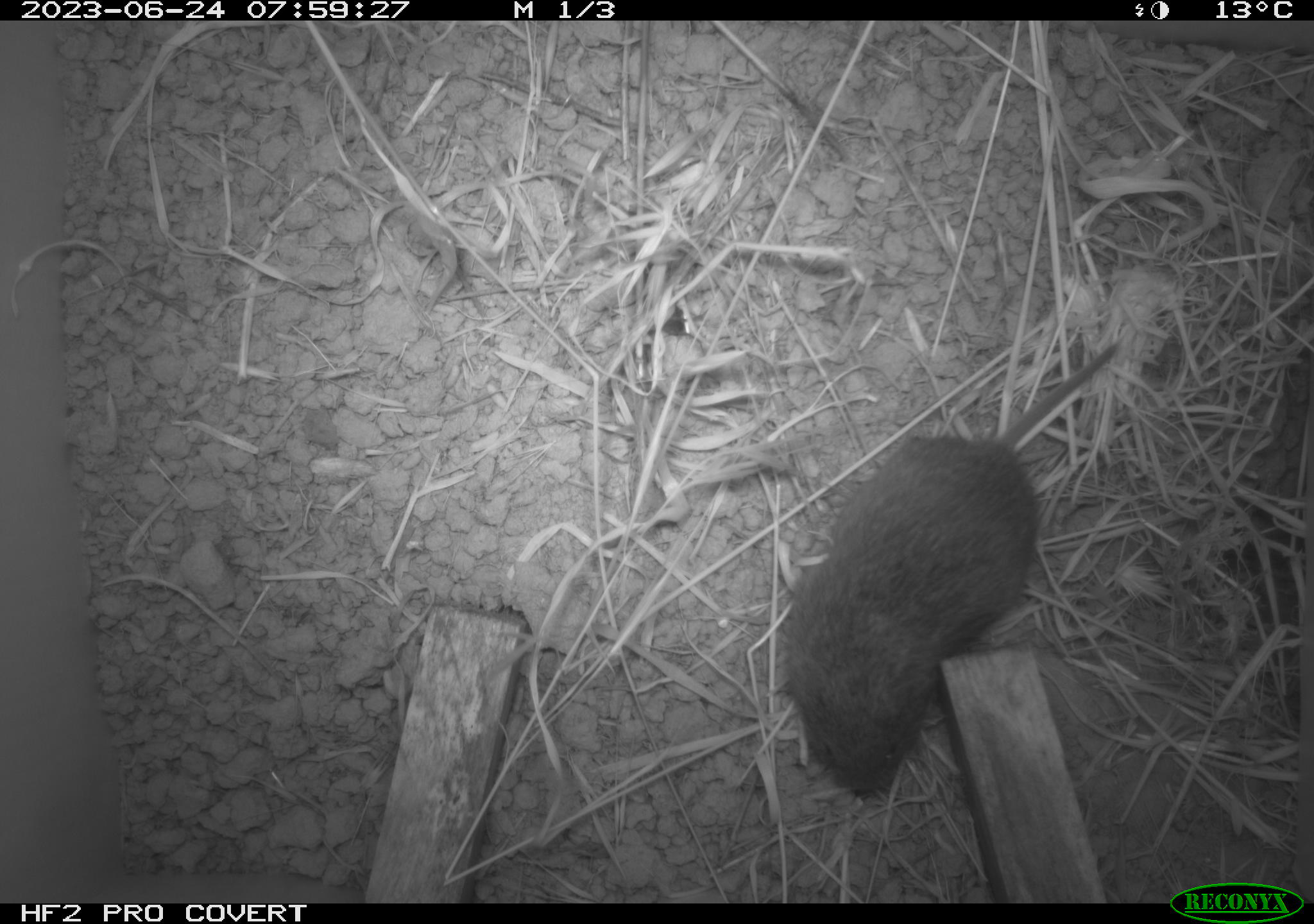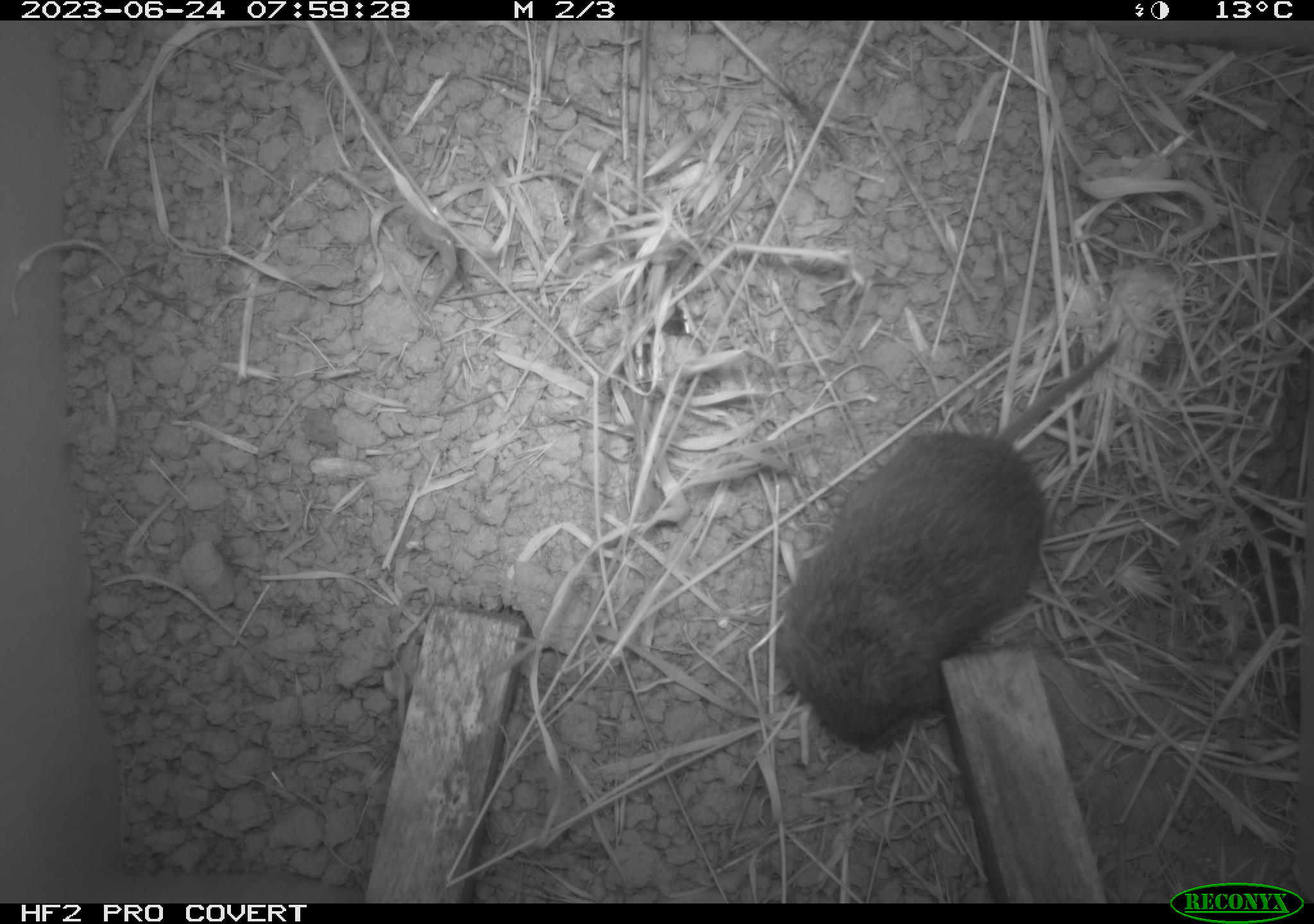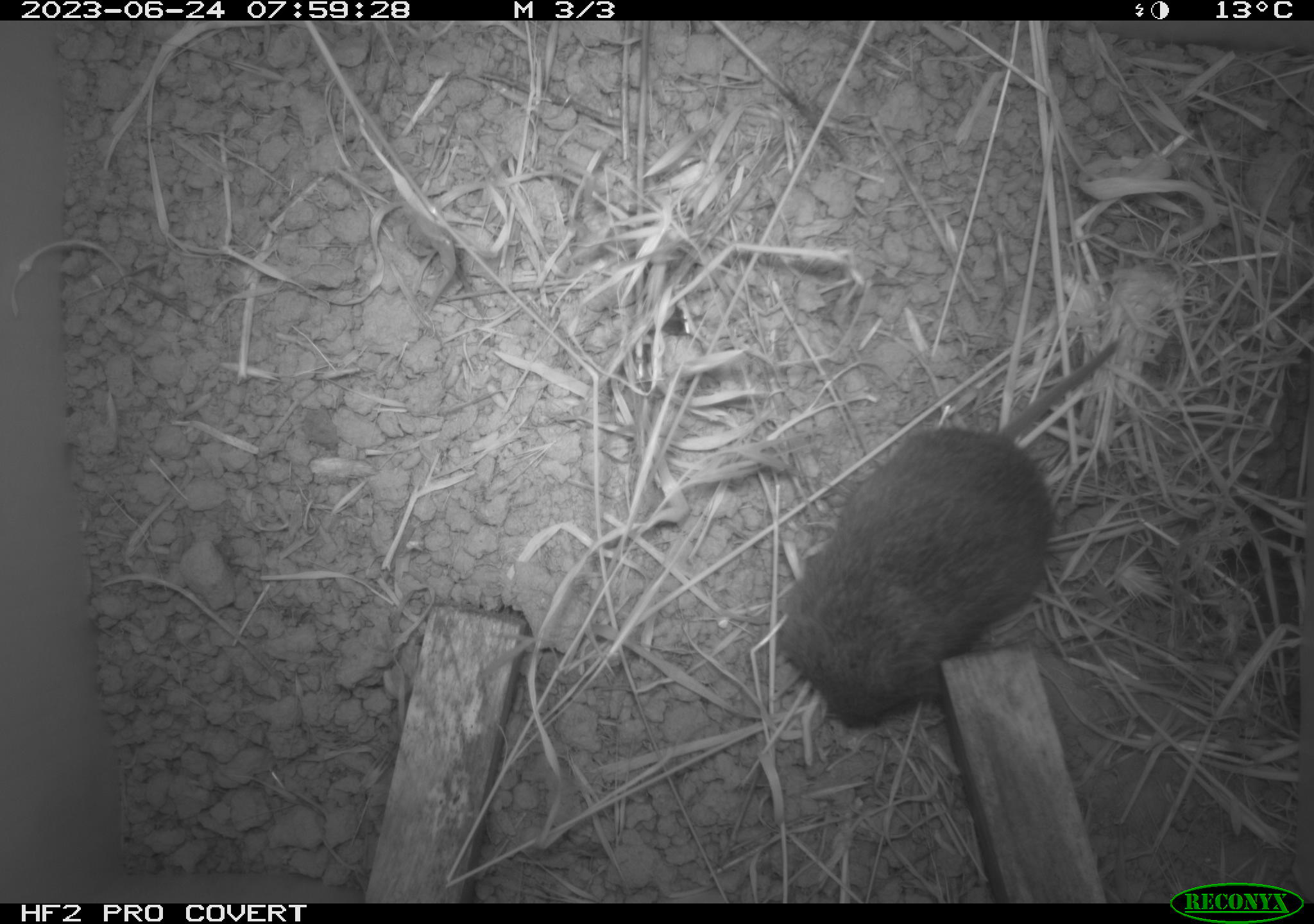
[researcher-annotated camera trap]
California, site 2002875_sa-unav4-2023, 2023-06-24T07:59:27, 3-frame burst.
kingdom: Animalia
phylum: Chordata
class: Mammalia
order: Rodentia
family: Cricetidae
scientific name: Arvicolinae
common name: voles, lemmings, and muskrats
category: arvicolinae subfamily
Arvicolinae subfamily (voles, lemmings, and muskrats) (Arvicolinae).